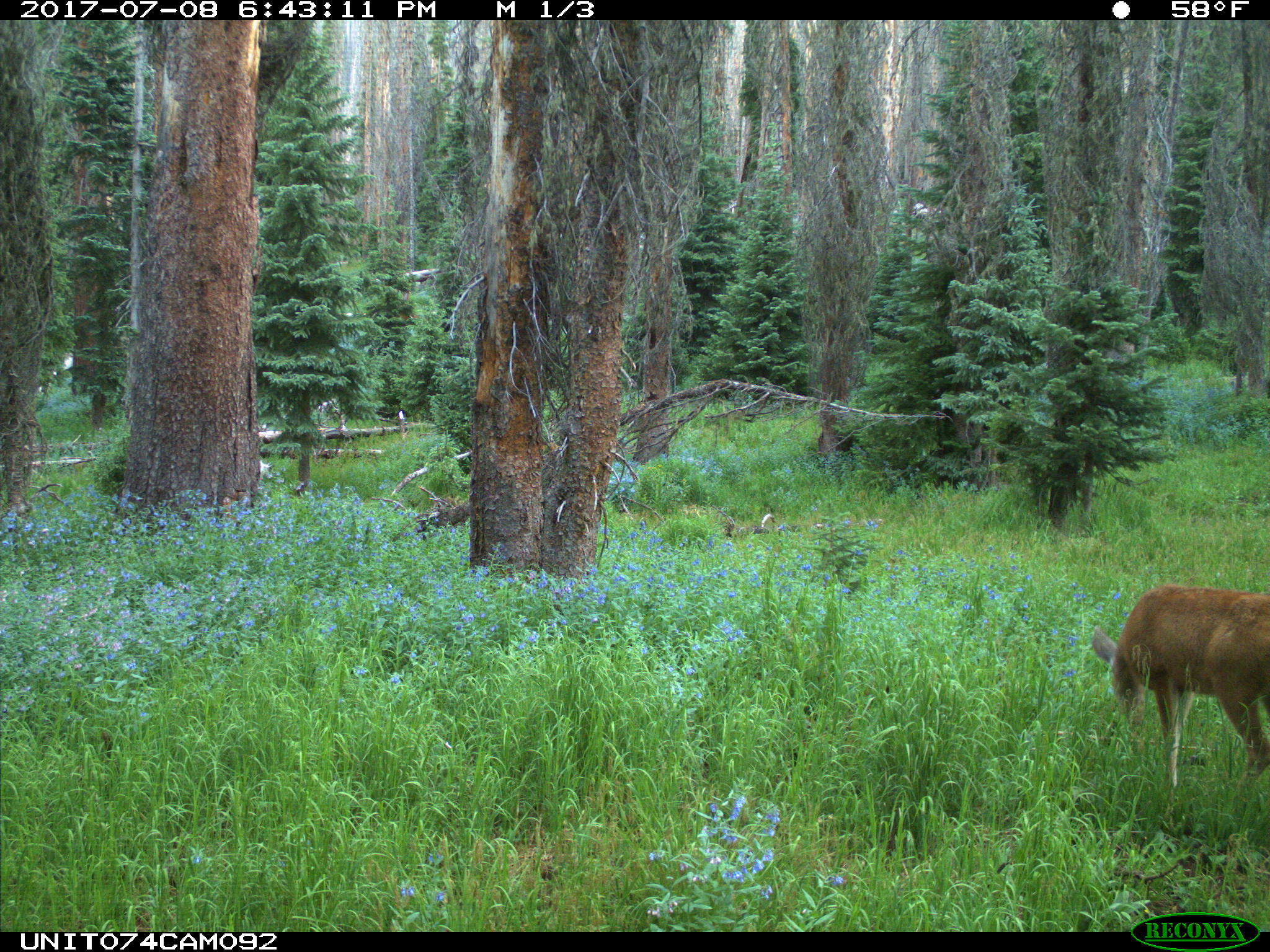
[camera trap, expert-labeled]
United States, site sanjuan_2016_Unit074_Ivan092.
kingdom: Animalia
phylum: Chordata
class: Mammalia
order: Artiodactyla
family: Cervidae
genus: Odocoileus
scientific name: Odocoileus hemionus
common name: mule deer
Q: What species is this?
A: Odocoileus hemionus (mule deer).